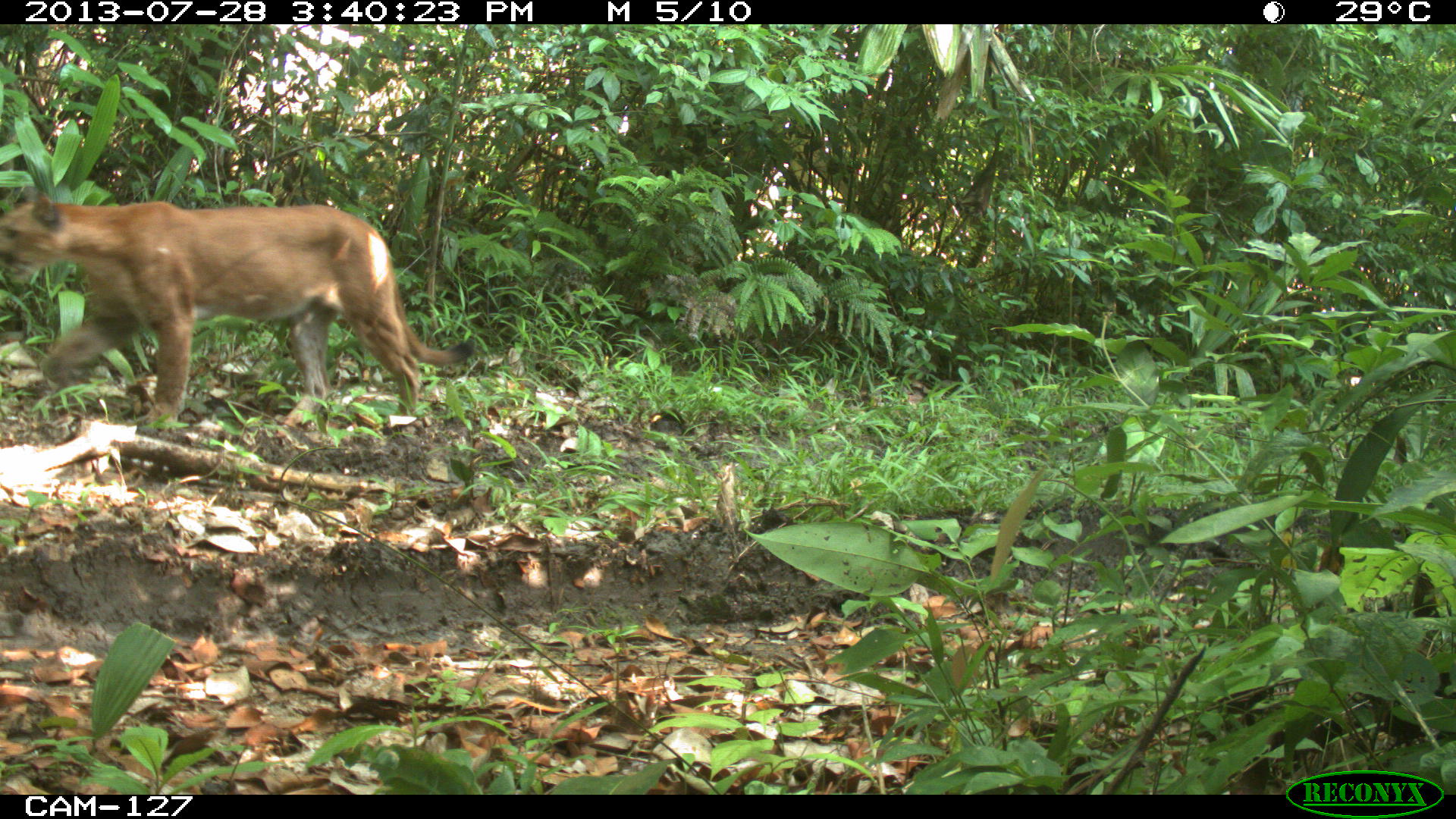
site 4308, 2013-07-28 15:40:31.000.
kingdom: Animalia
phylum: Chordata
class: Mammalia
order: Carnivora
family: Felidae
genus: Puma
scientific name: Puma concolor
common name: mountain lion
Puma concolor (mountain lion), count 1, sex male.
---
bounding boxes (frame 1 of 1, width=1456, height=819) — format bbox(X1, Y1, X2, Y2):
puma concolor: bbox(0, 182, 476, 433)